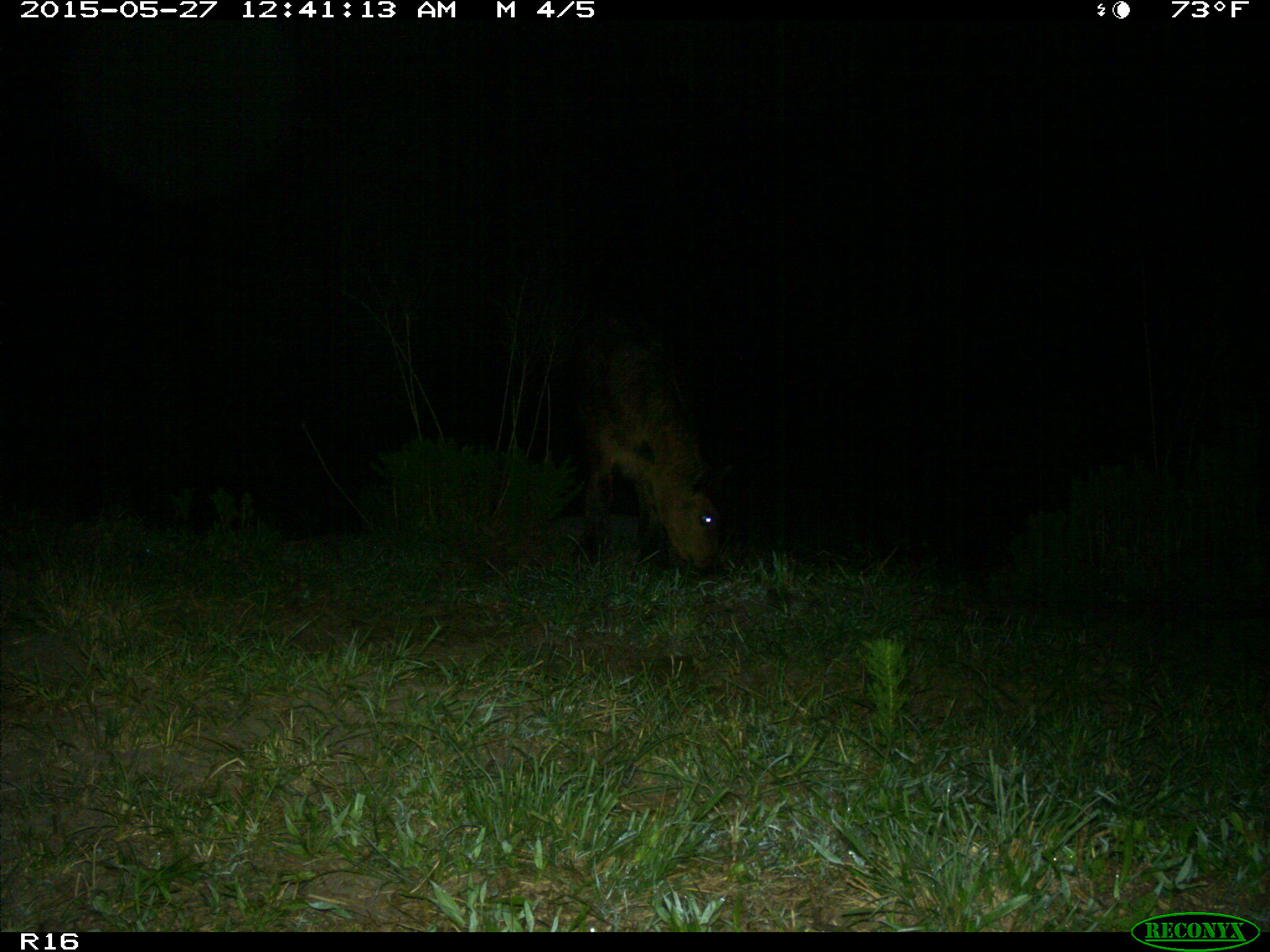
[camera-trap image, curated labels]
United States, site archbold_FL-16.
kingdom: Animalia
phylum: Chordata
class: Mammalia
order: Artiodactyla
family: Bovidae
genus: Bos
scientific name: Bos taurus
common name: domestic cow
Bos taurus (domestic cow).